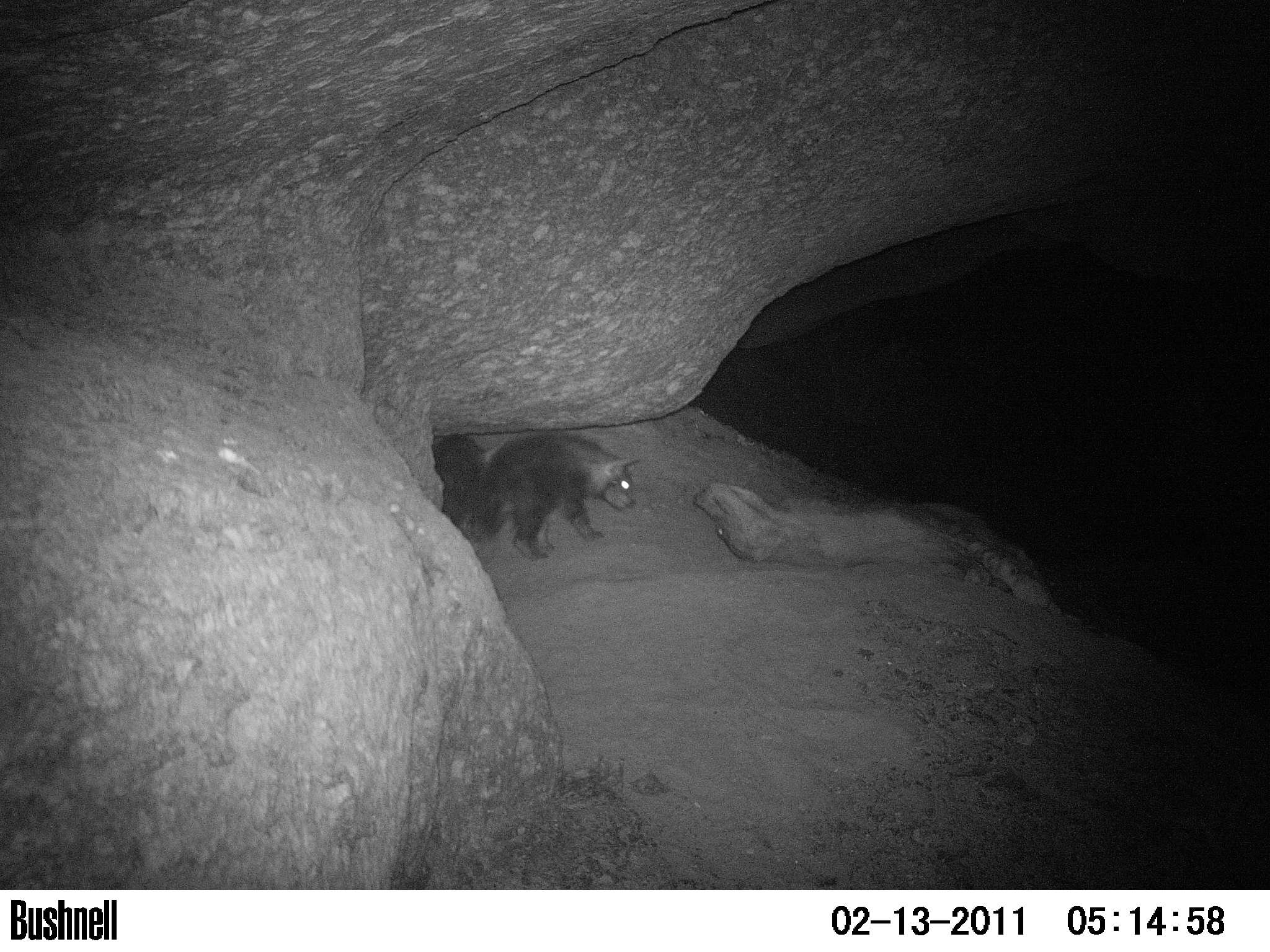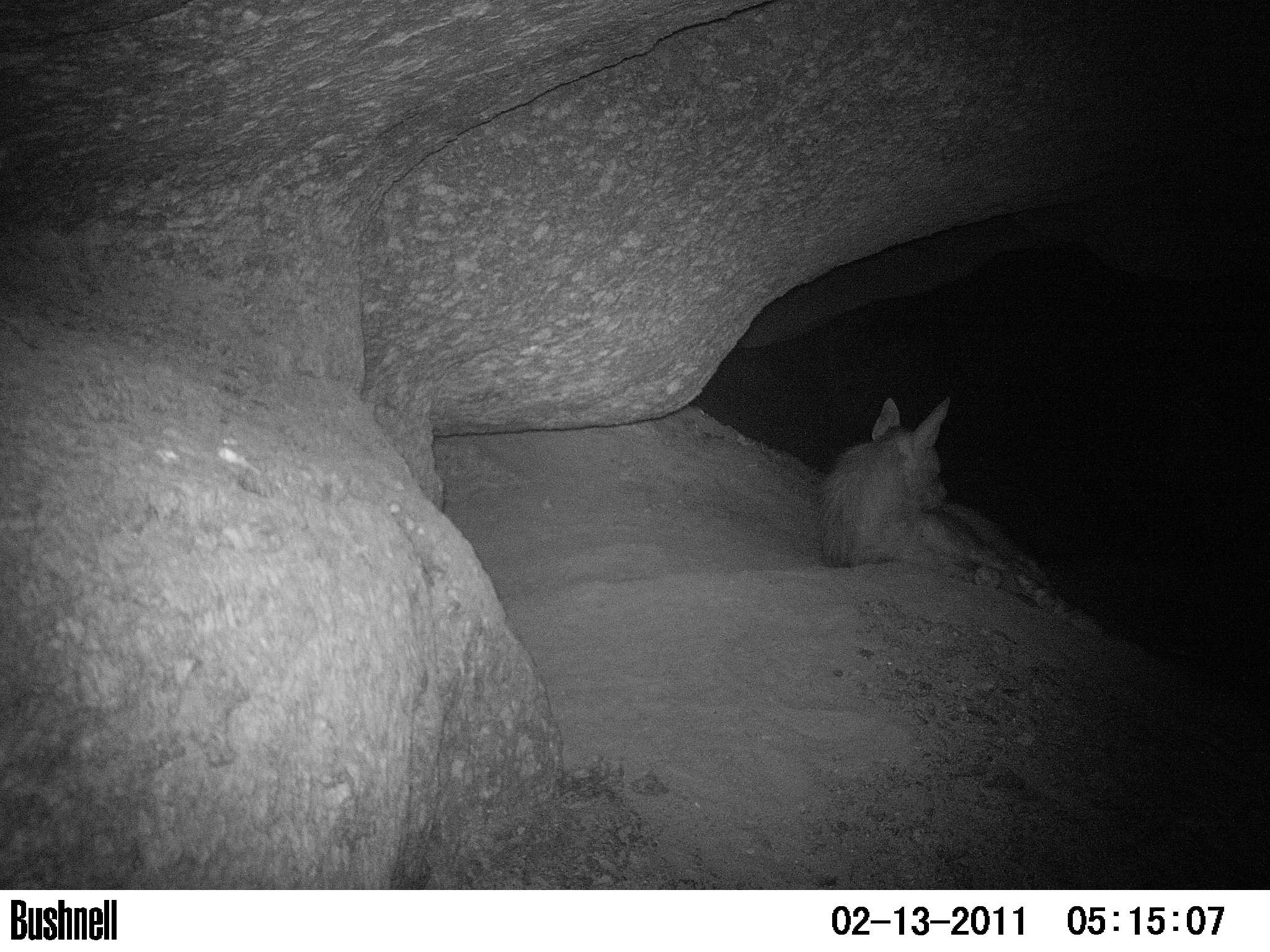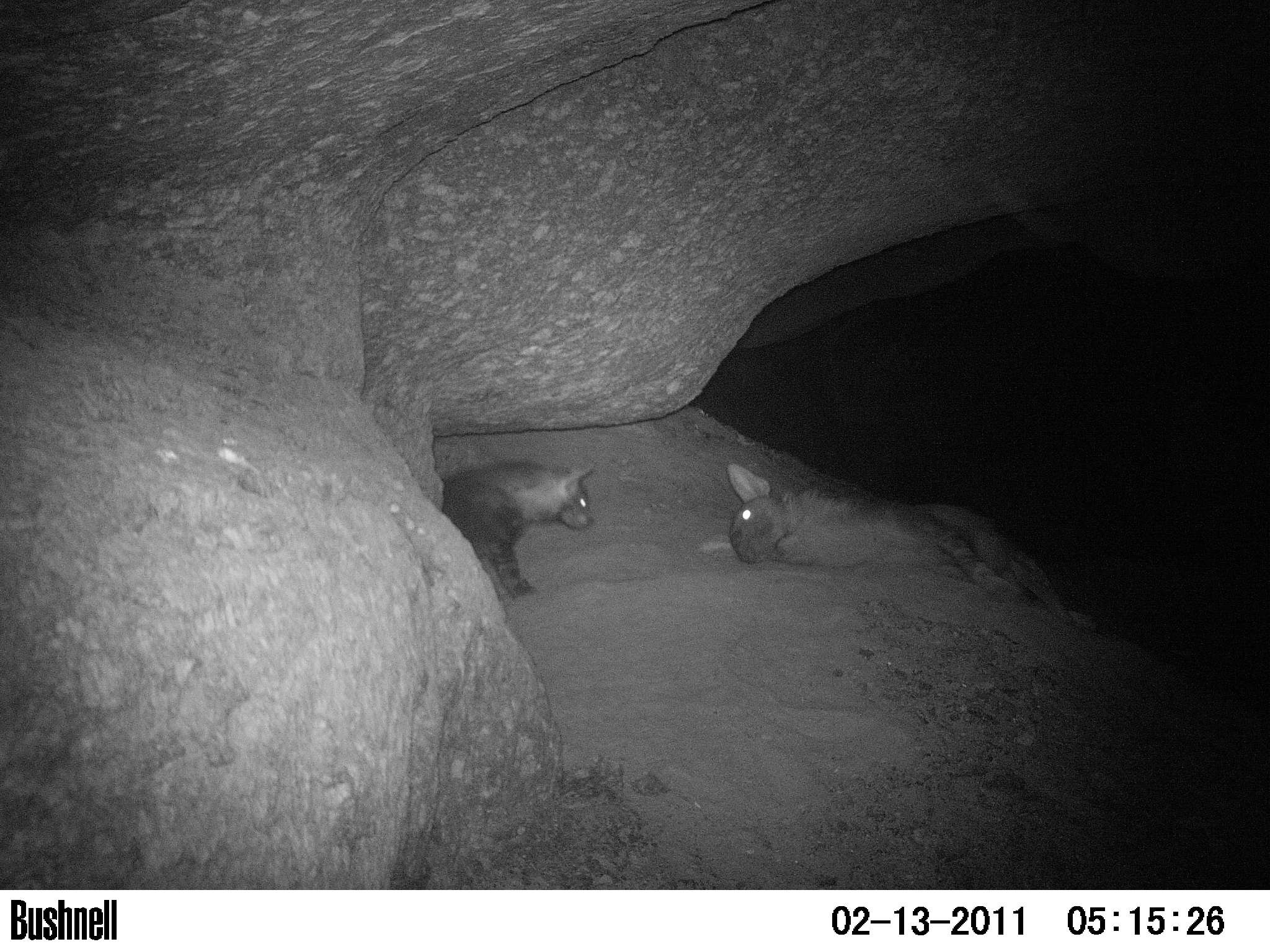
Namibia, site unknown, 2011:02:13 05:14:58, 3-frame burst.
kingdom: Animalia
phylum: Chordata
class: Mammalia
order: Carnivora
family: Hyaenidae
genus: Parahyaena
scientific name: Parahyaena brunnea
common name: brown hyena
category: hyaena brunnea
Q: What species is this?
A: Hyaena brunnea (brown hyena) (Parahyaena brunnea).